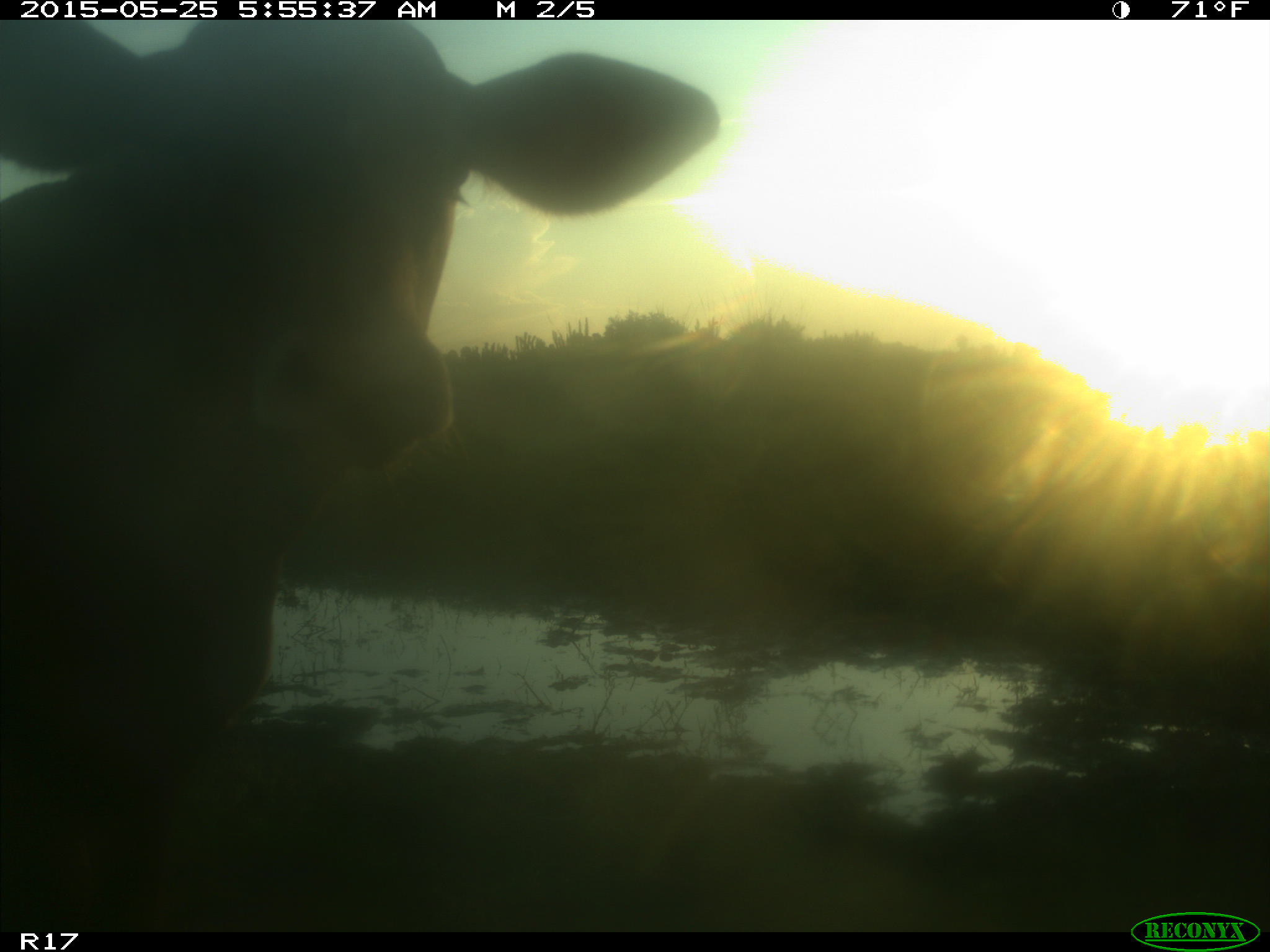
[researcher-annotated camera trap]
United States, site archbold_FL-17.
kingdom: Animalia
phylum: Chordata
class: Mammalia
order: Artiodactyla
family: Bovidae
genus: Bos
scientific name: Bos taurus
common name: domestic cow